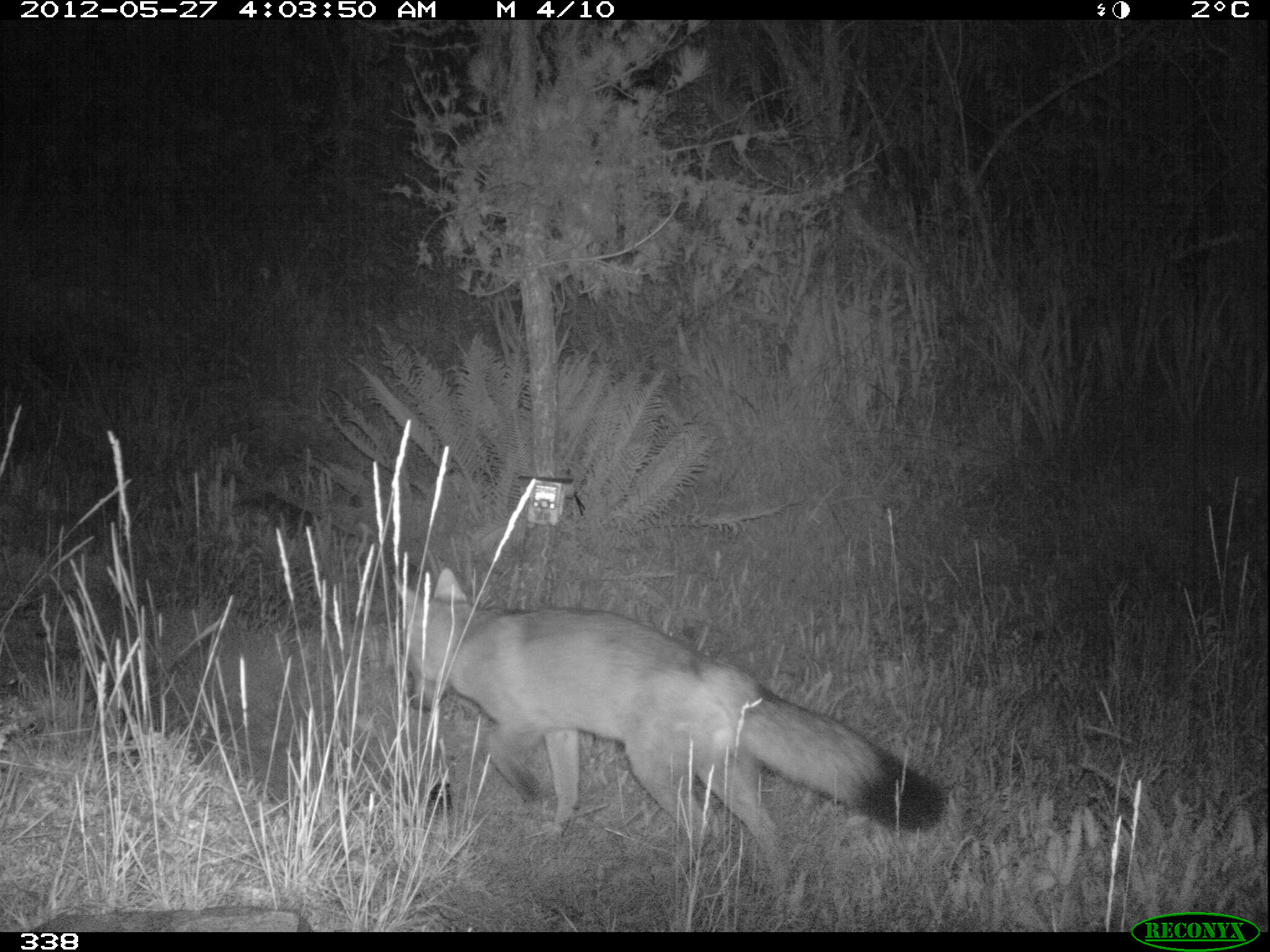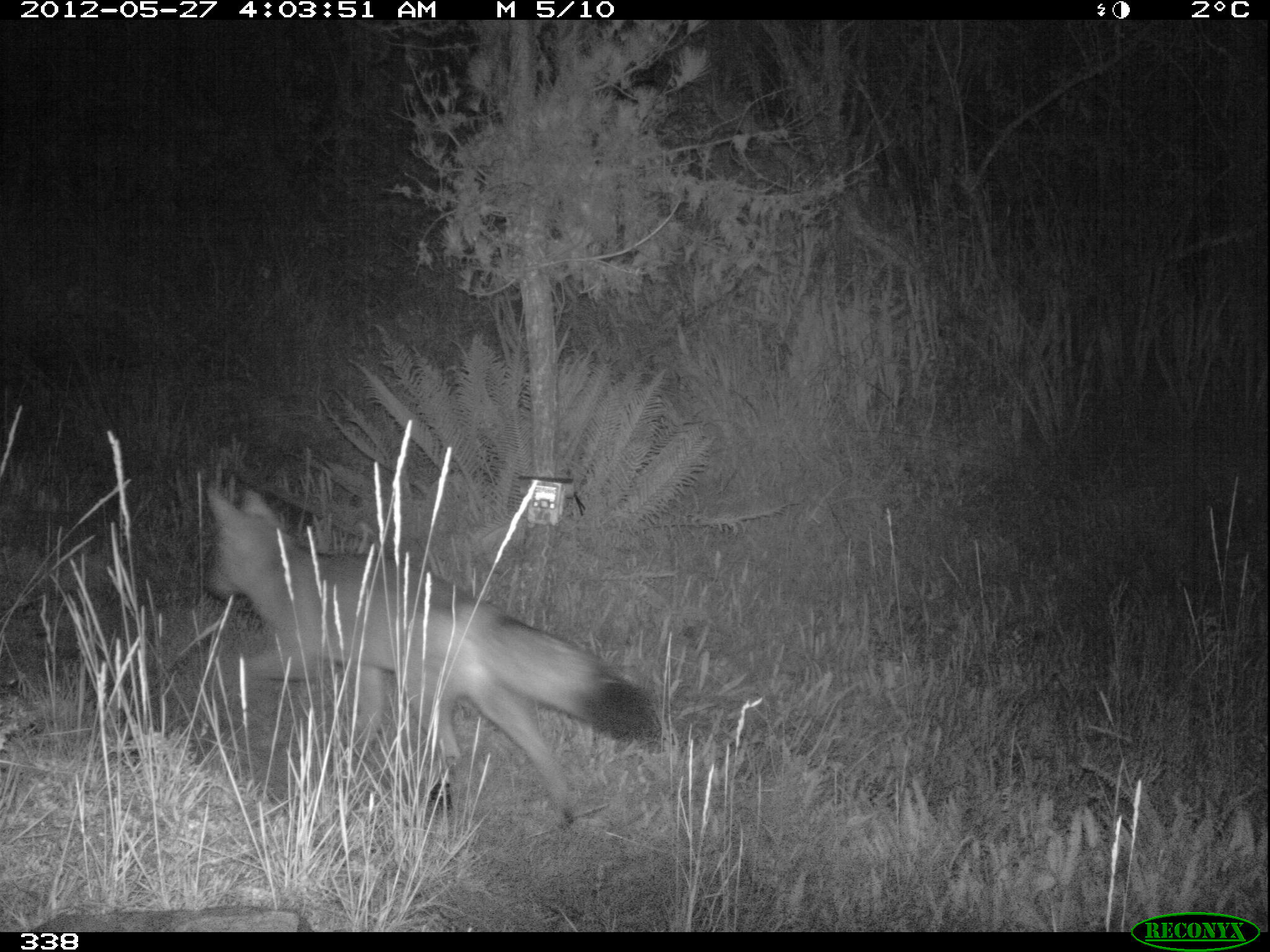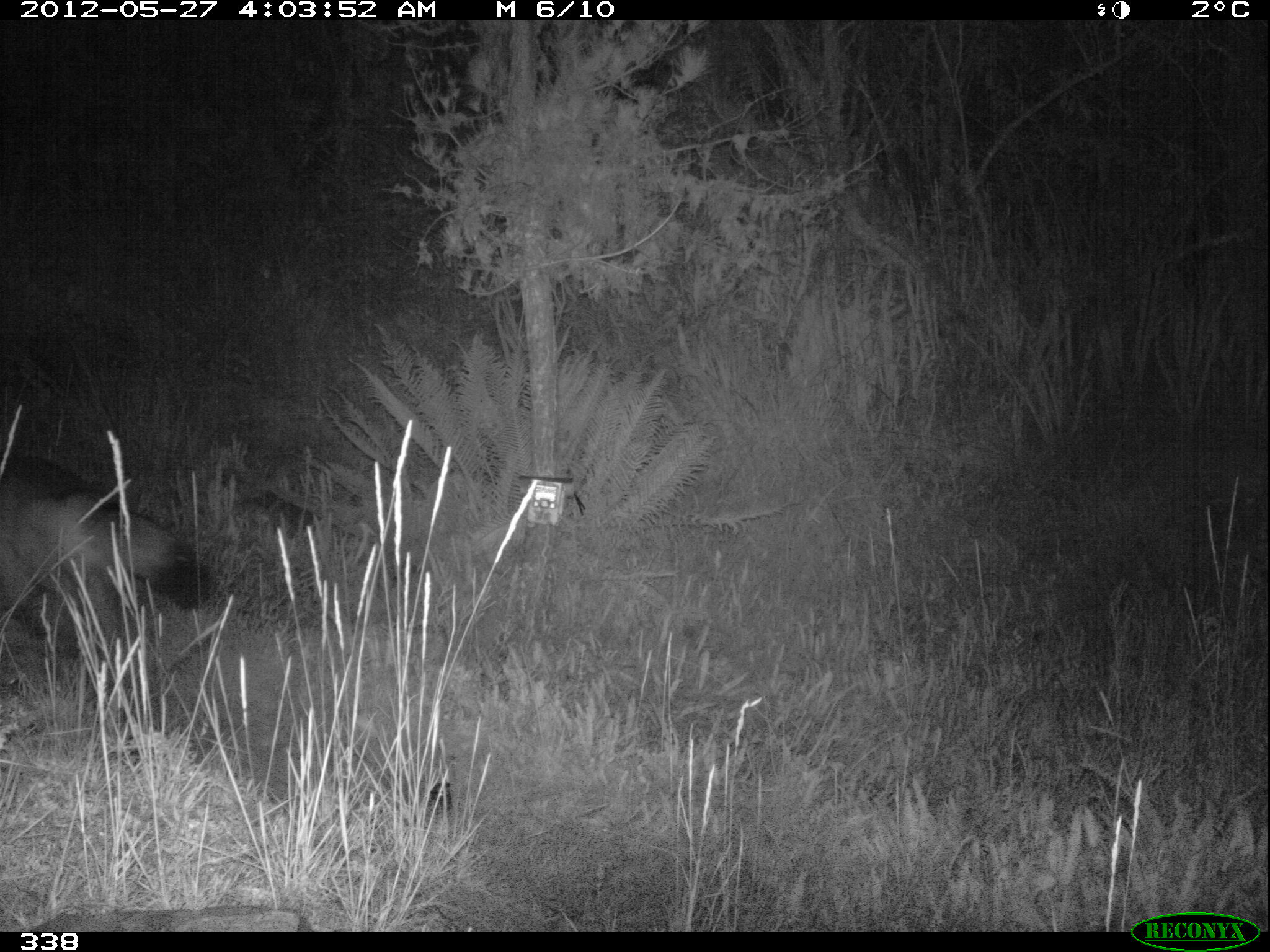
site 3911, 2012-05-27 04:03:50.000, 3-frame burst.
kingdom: Animalia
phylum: Chordata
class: Mammalia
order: Carnivora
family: Canidae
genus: Lycalopex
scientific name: Lycalopex culpaeus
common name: culpeo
Lycalopex culpaeus (culpeo).